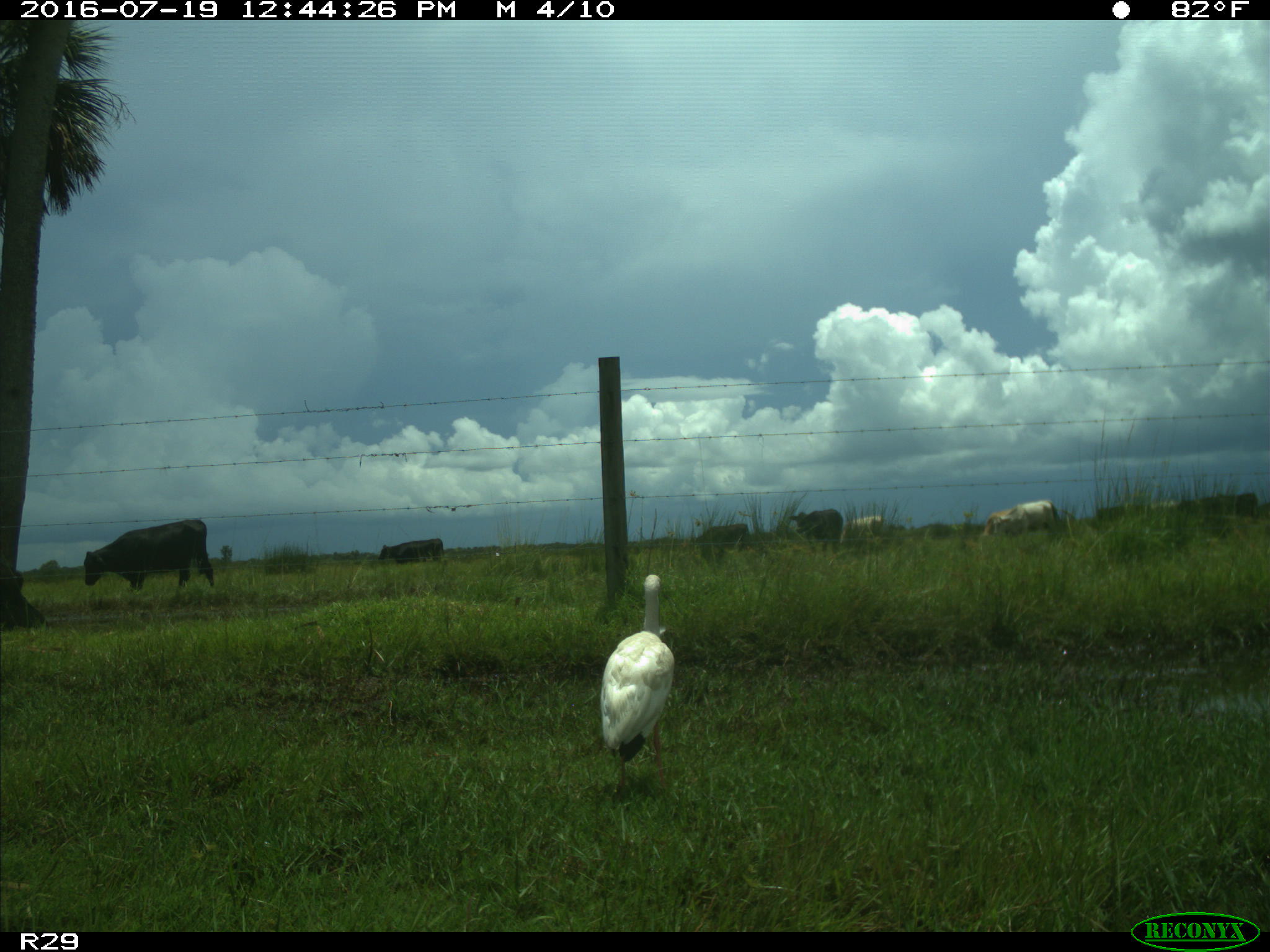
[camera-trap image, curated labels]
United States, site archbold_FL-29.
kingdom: Animalia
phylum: Chordata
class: Mammalia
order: Artiodactyla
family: Bovidae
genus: Bos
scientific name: Bos taurus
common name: domestic cow